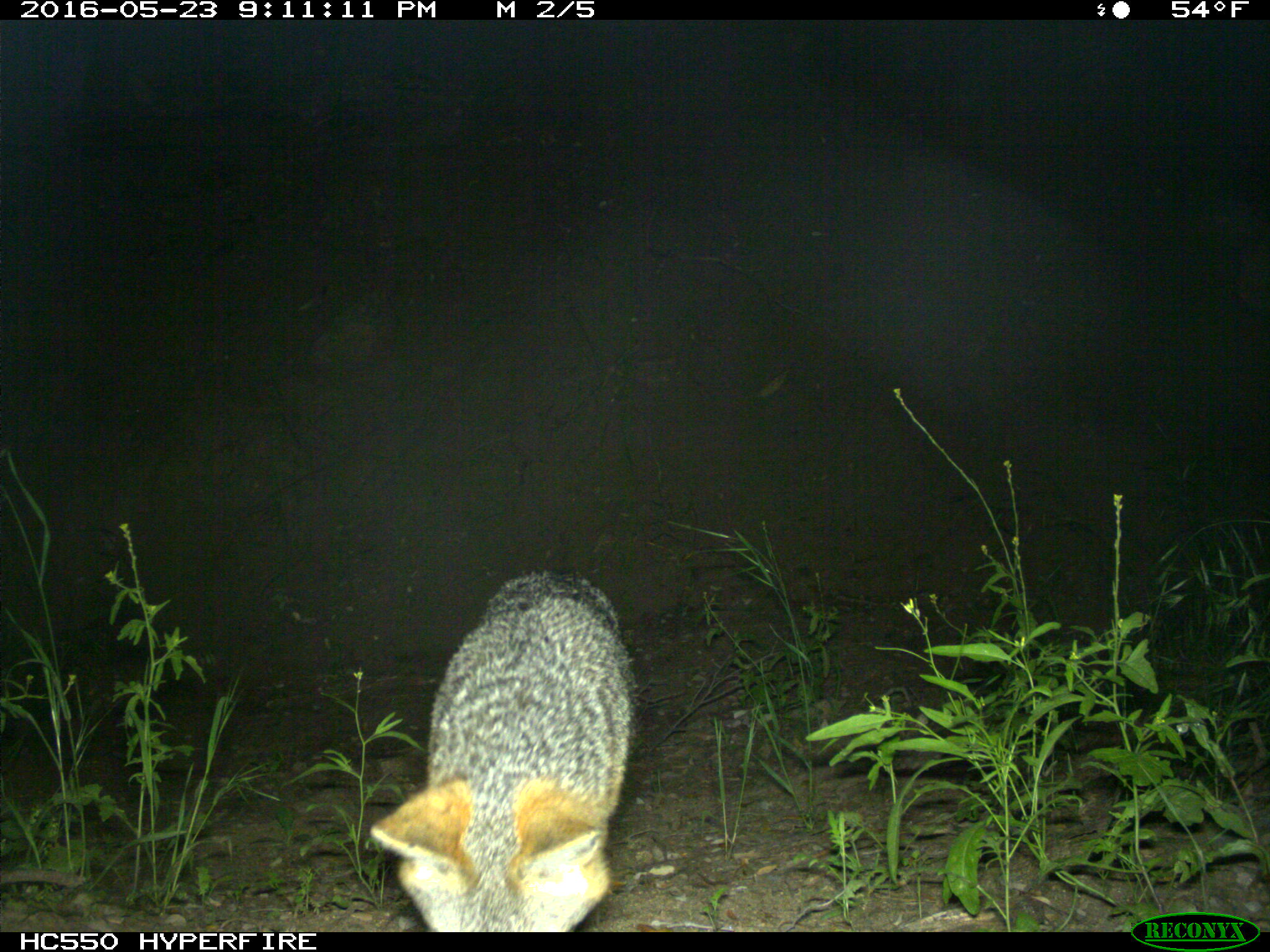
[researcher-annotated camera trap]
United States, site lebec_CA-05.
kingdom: Animalia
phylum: Chordata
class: Mammalia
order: Carnivora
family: Canidae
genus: Urocyon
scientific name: Urocyon cinereoargenteus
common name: gray fox